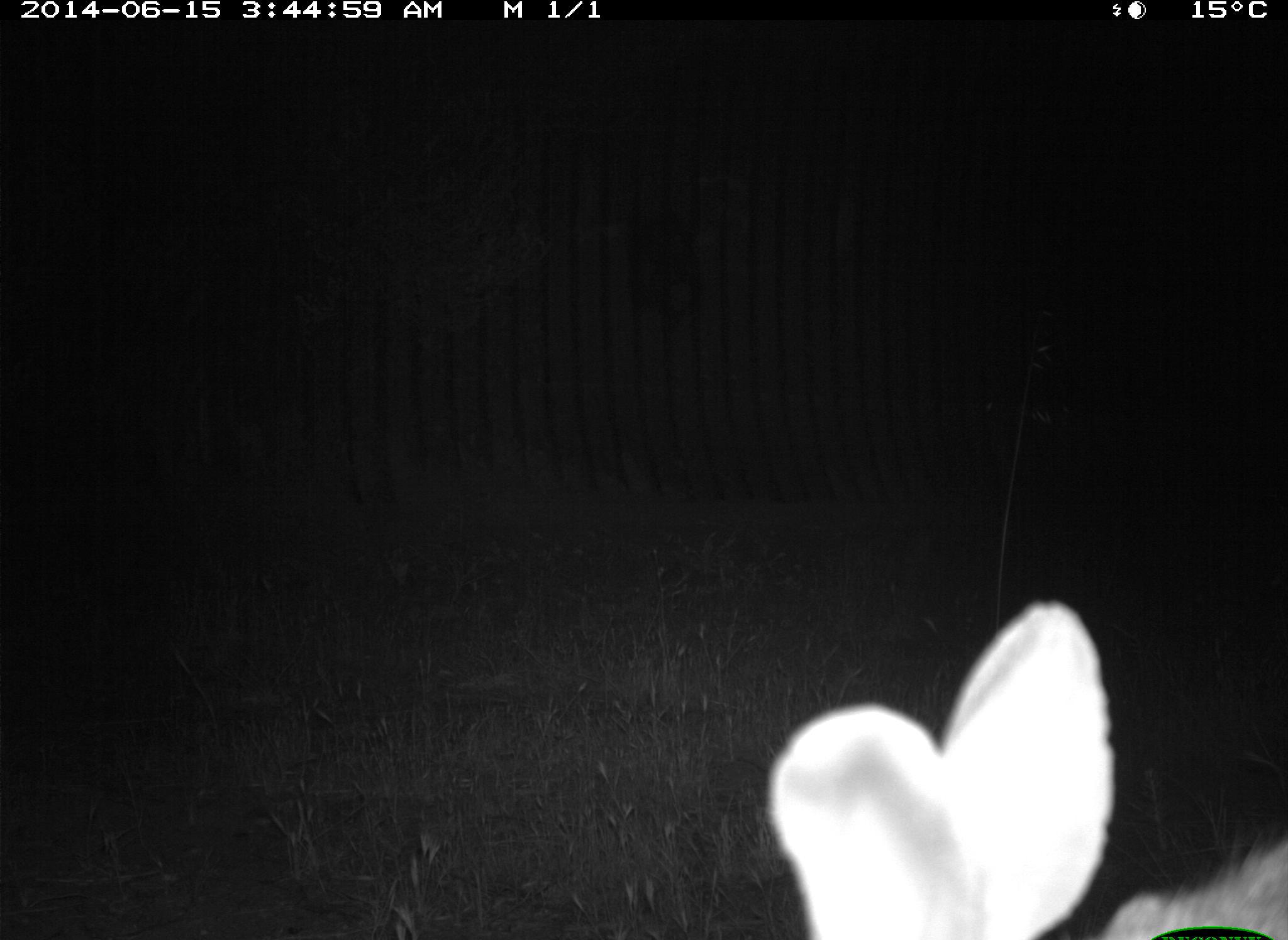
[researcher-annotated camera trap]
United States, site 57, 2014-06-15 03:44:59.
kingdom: Animalia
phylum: Chordata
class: Mammalia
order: Lagomorpha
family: Leporidae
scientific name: Leporidae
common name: rabbits and hares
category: rabbit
Rabbit (rabbits and hares) (Leporidae).